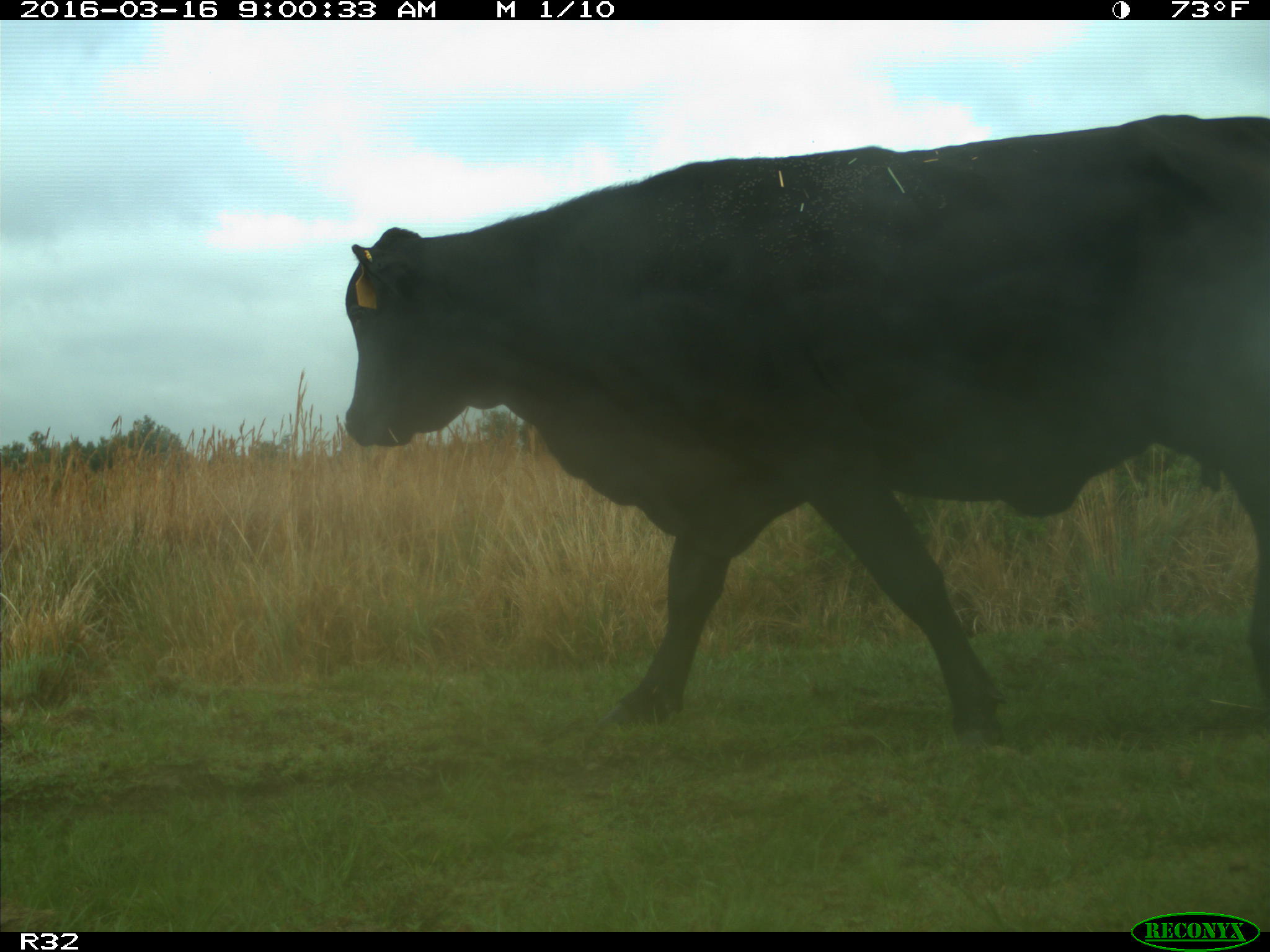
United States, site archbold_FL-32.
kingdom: Animalia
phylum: Chordata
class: Mammalia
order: Artiodactyla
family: Bovidae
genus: Bos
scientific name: Bos taurus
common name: domestic cow